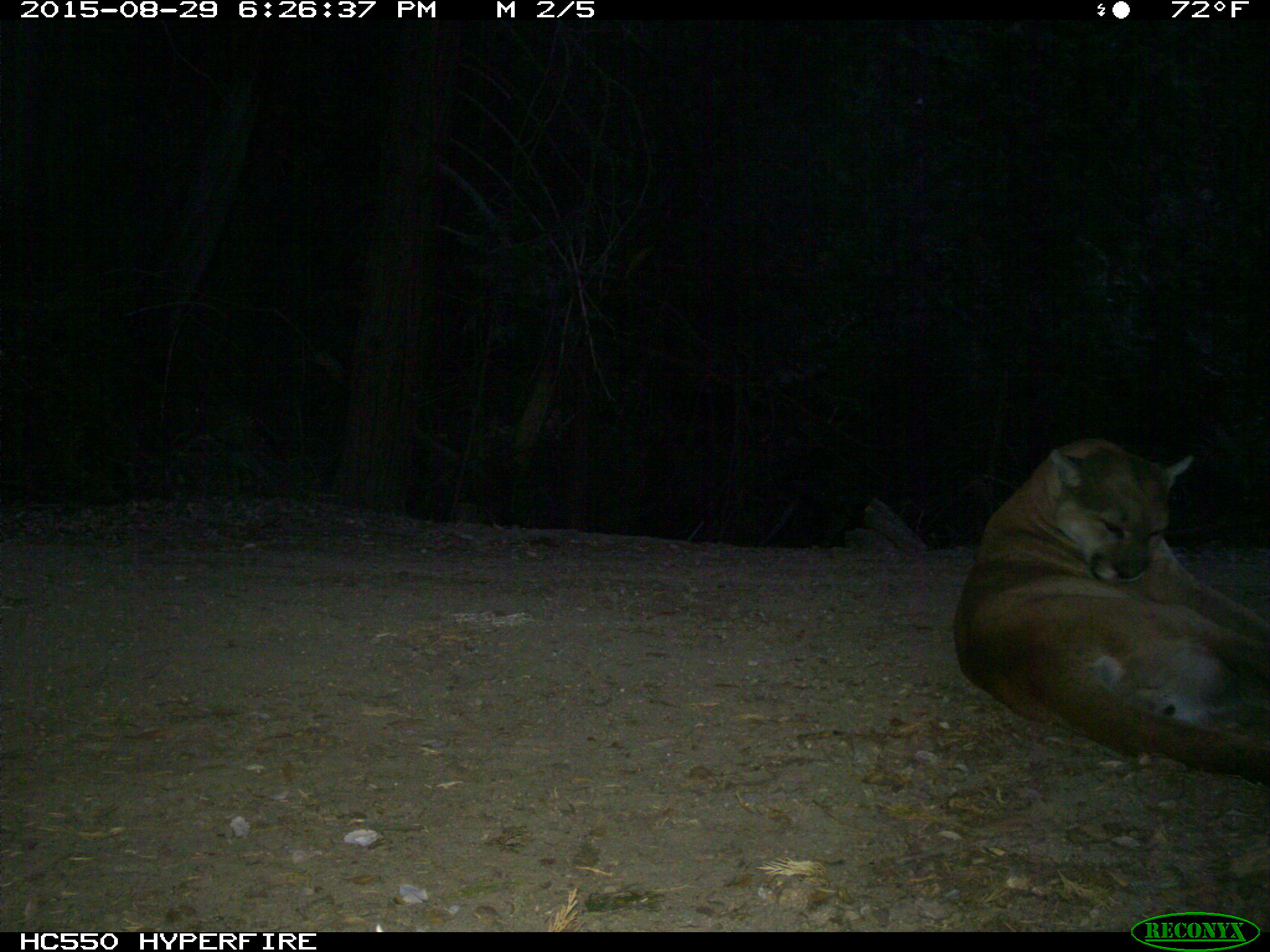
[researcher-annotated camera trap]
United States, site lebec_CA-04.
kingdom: Animalia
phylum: Chordata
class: Mammalia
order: Carnivora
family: Felidae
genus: Puma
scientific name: Puma concolor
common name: mountain lion